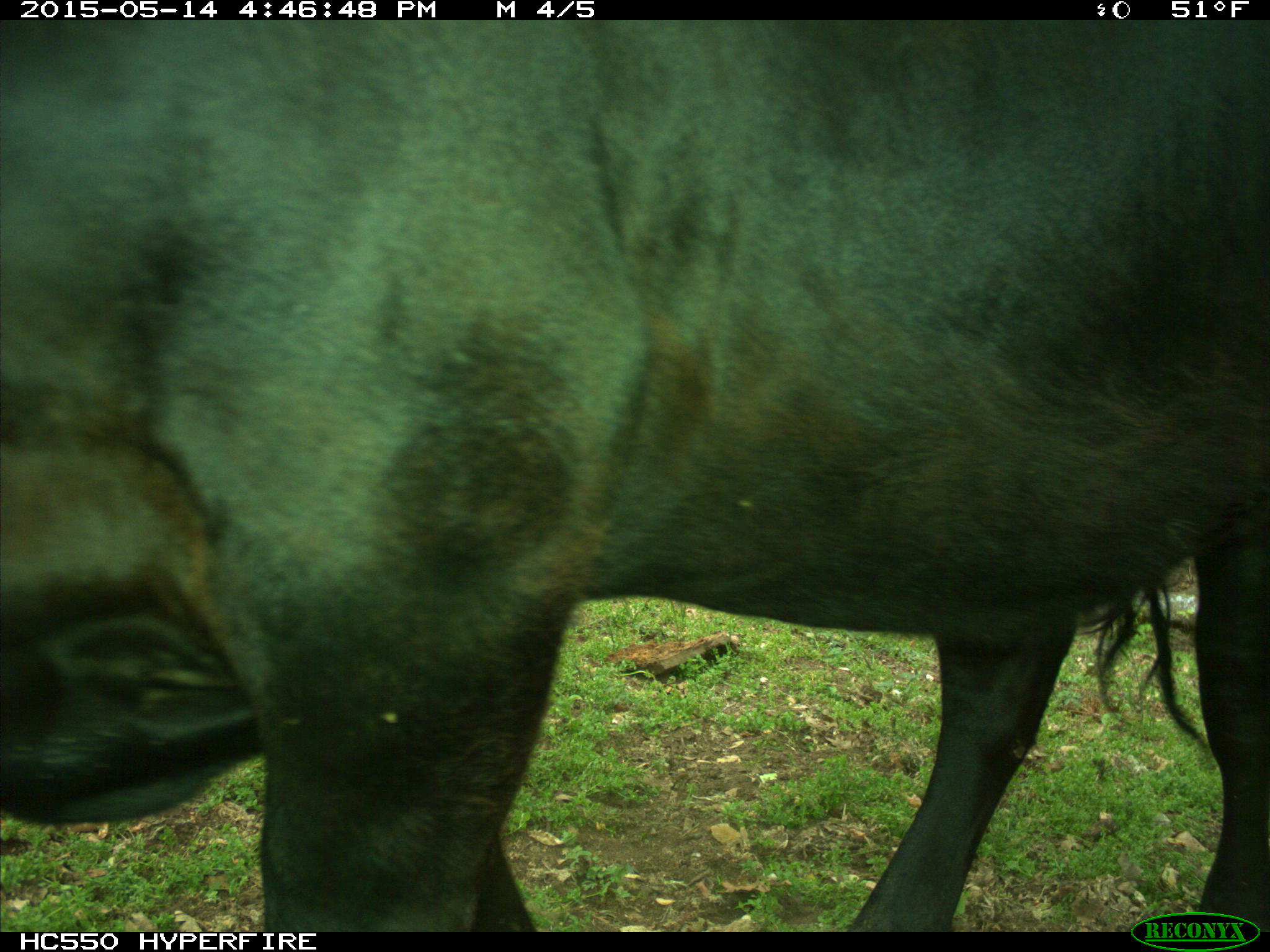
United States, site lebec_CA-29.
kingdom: Animalia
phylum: Chordata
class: Mammalia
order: Artiodactyla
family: Bovidae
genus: Bos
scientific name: Bos taurus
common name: domestic cow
Bos taurus (domestic cow).